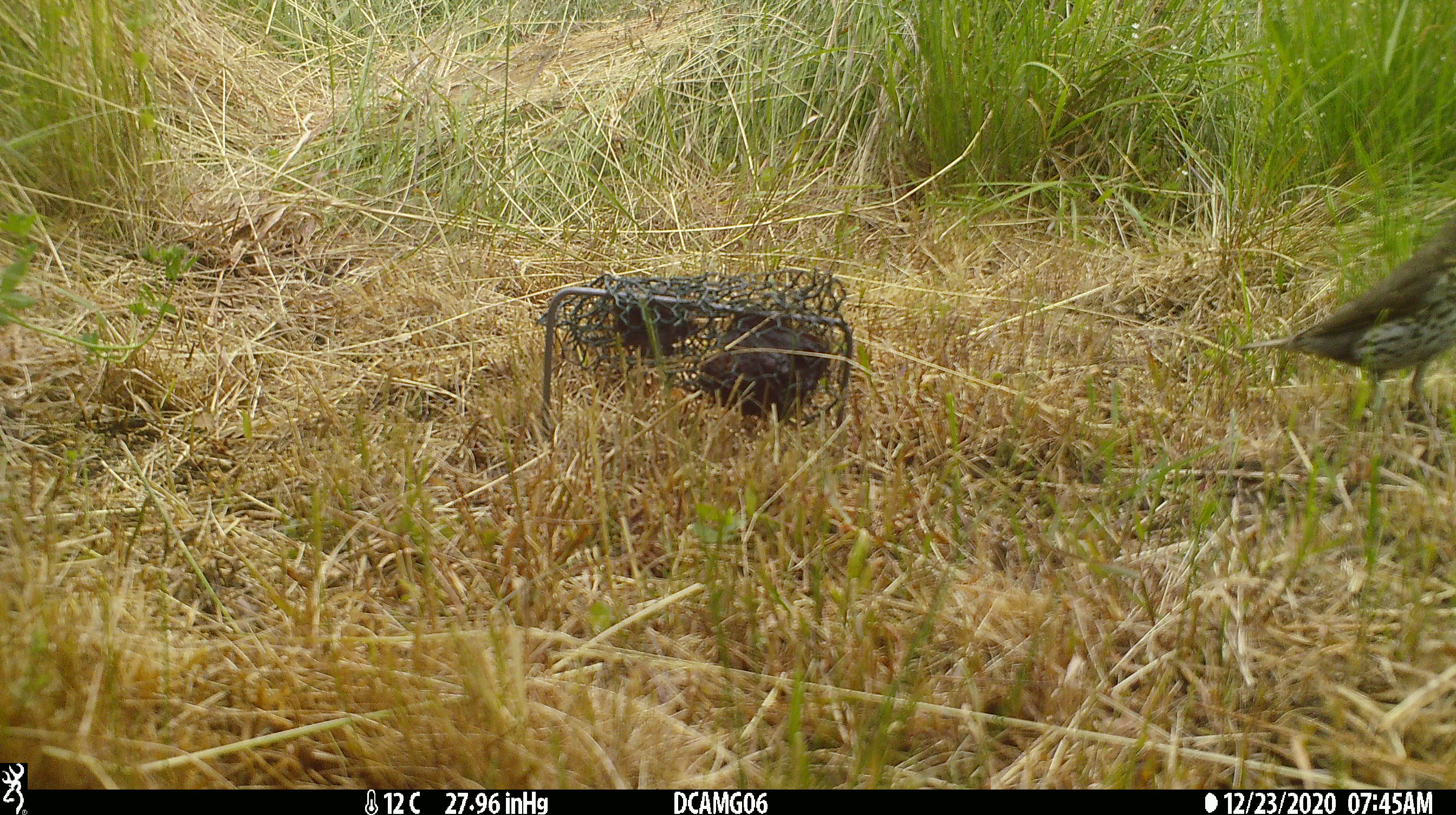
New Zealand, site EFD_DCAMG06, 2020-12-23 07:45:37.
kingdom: Animalia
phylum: Chordata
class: Aves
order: Passeriformes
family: Turdidae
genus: Turdus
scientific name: Turdus philomelos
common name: song thrush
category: thrush